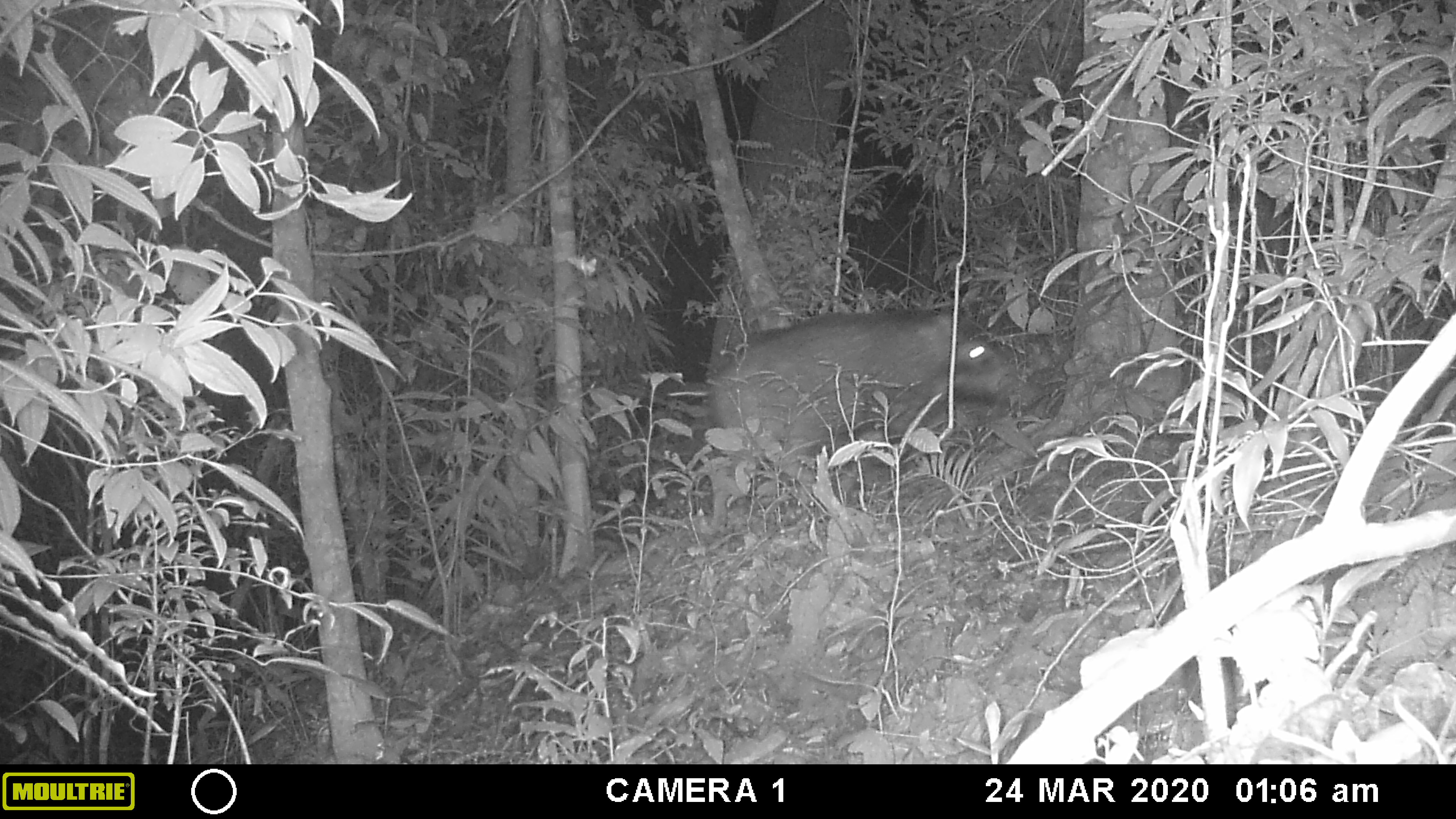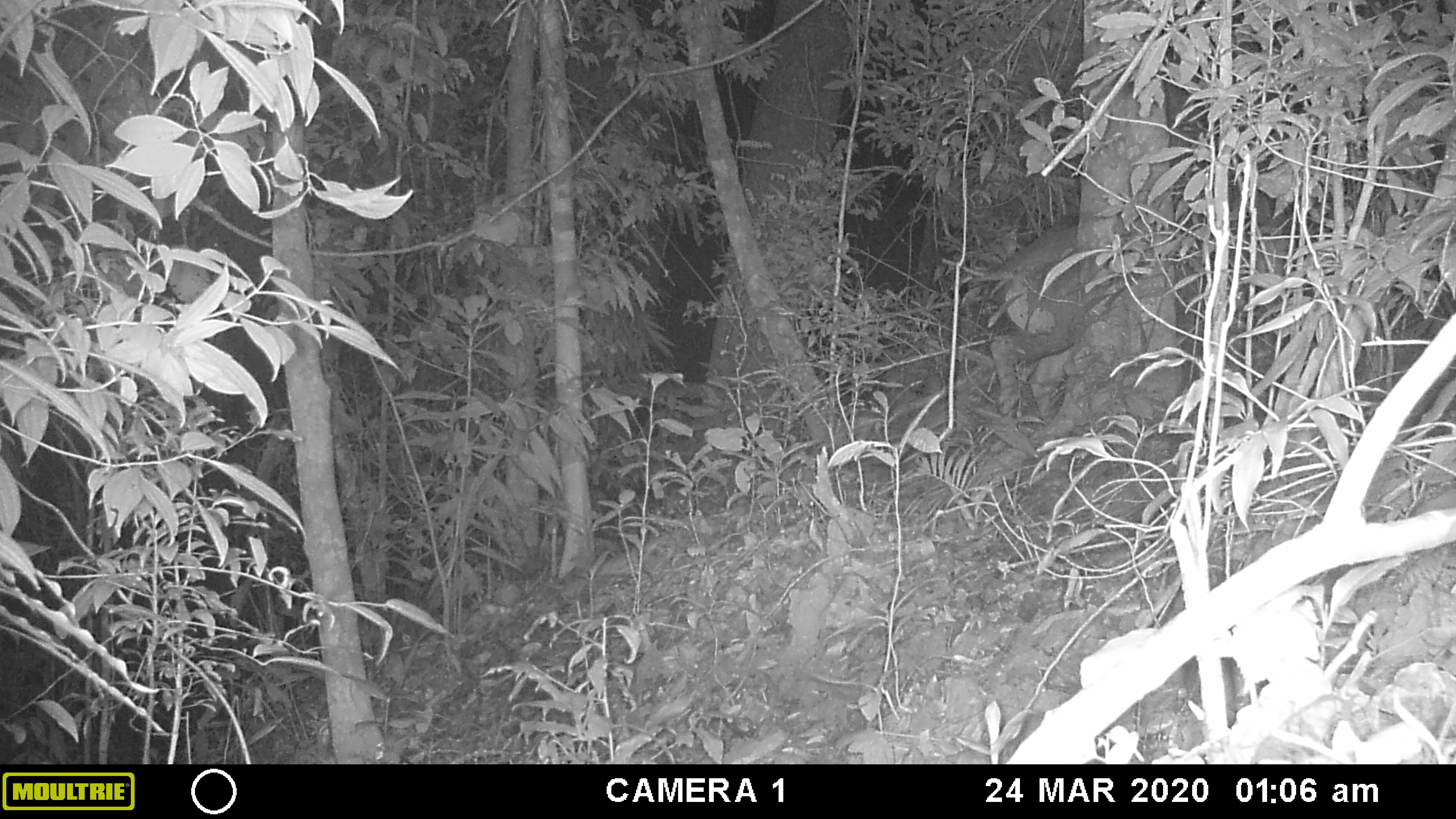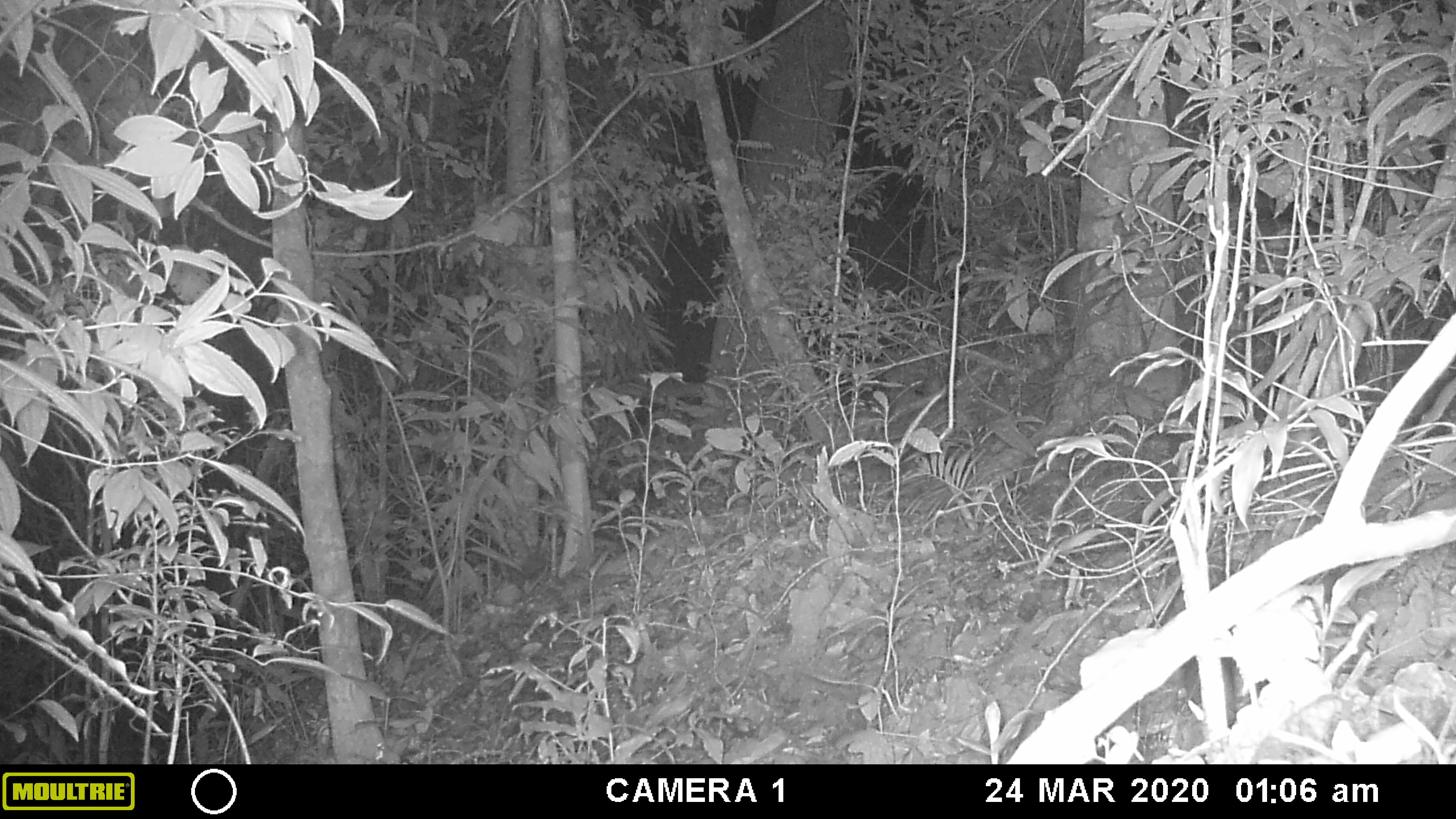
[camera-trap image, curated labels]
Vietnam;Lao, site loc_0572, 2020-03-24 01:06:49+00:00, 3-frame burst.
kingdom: Animalia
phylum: Chordata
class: Mammalia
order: Artiodactyla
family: Suidae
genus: Sus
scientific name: Sus scrofa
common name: eurasian wild pig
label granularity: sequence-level